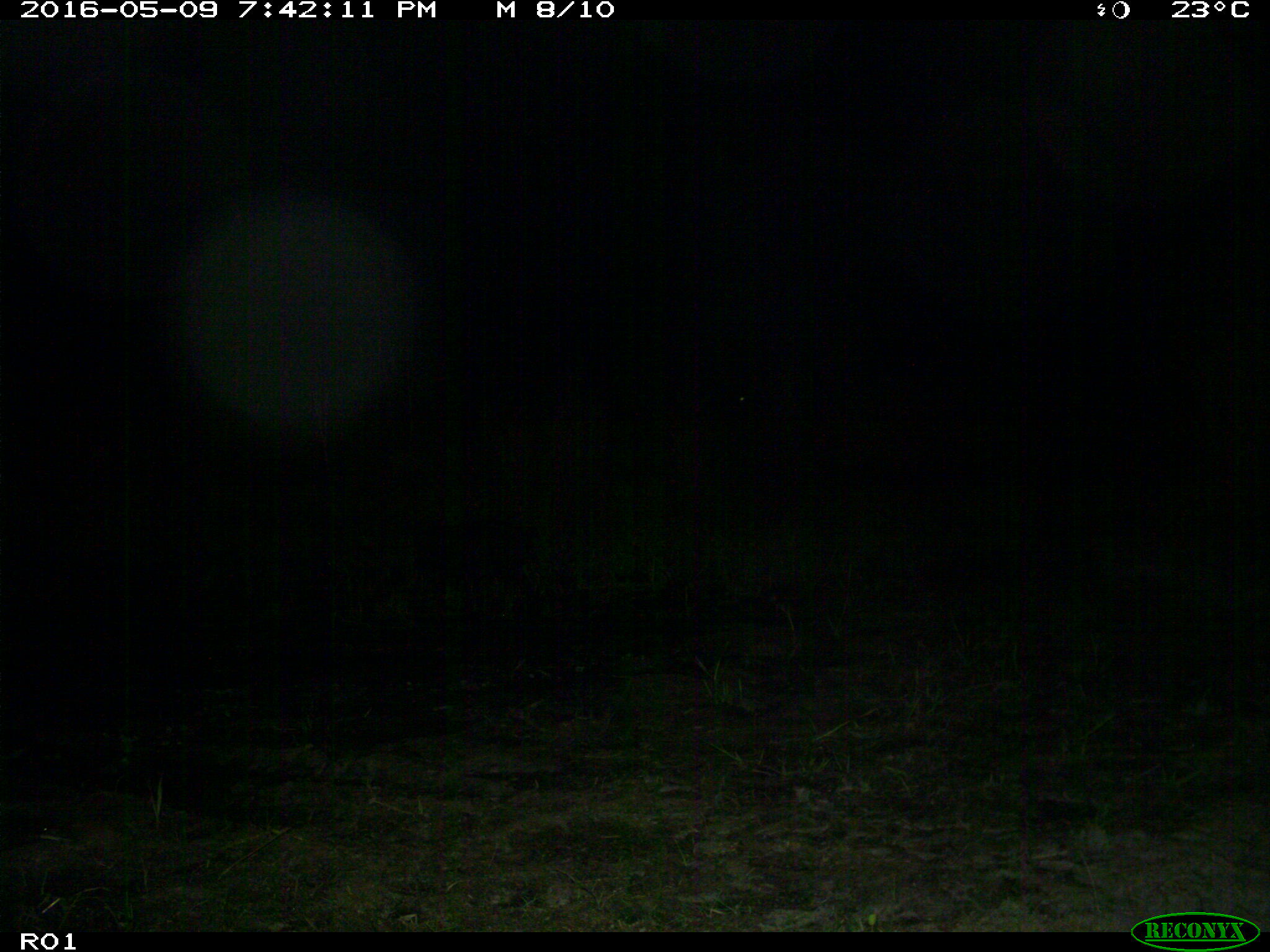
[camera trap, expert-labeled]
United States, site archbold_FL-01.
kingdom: Animalia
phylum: Chordata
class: Mammalia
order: Artiodactyla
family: Suidae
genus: Sus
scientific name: Sus scrofa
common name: wild boar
Sus scrofa (wild boar).